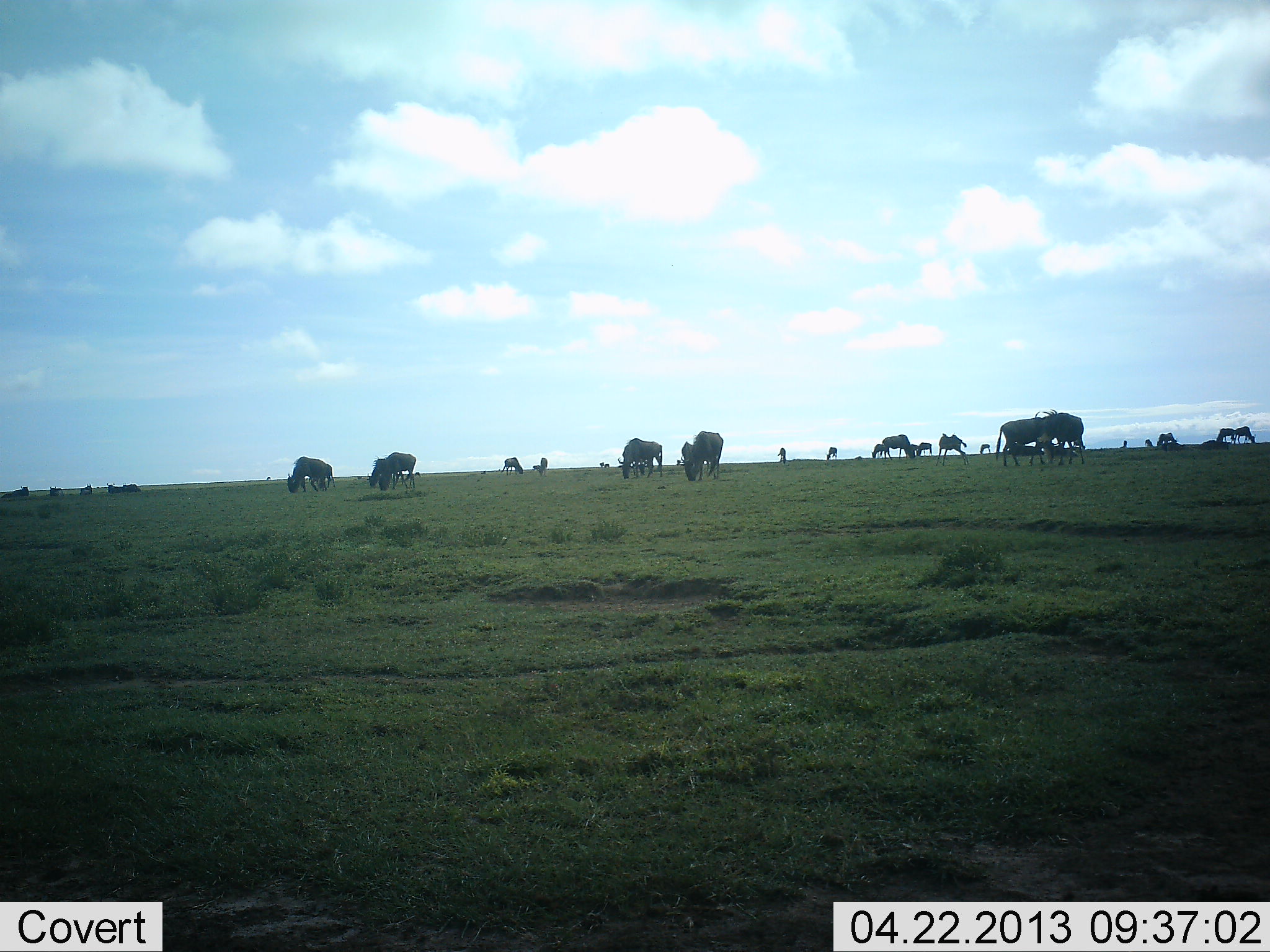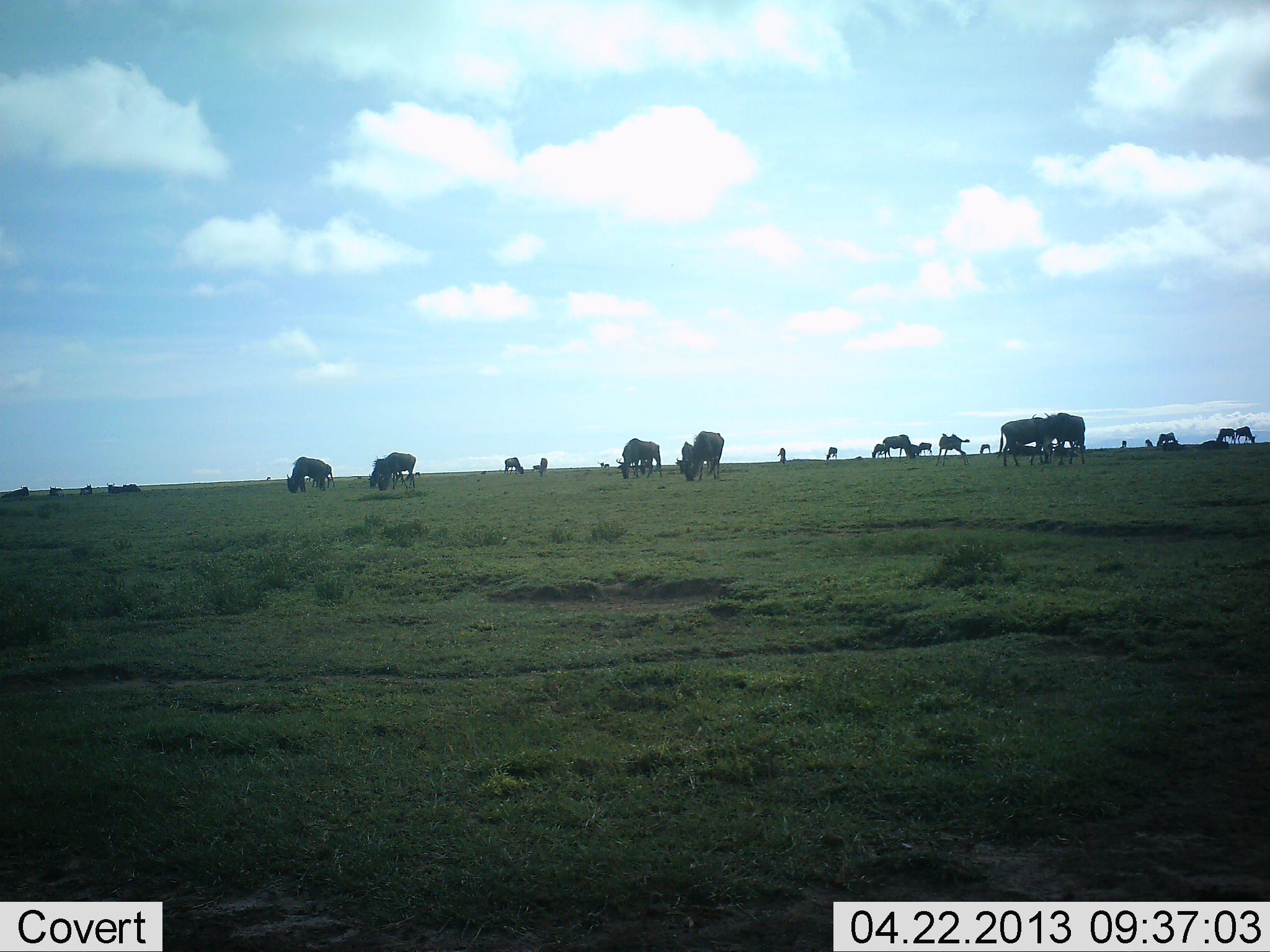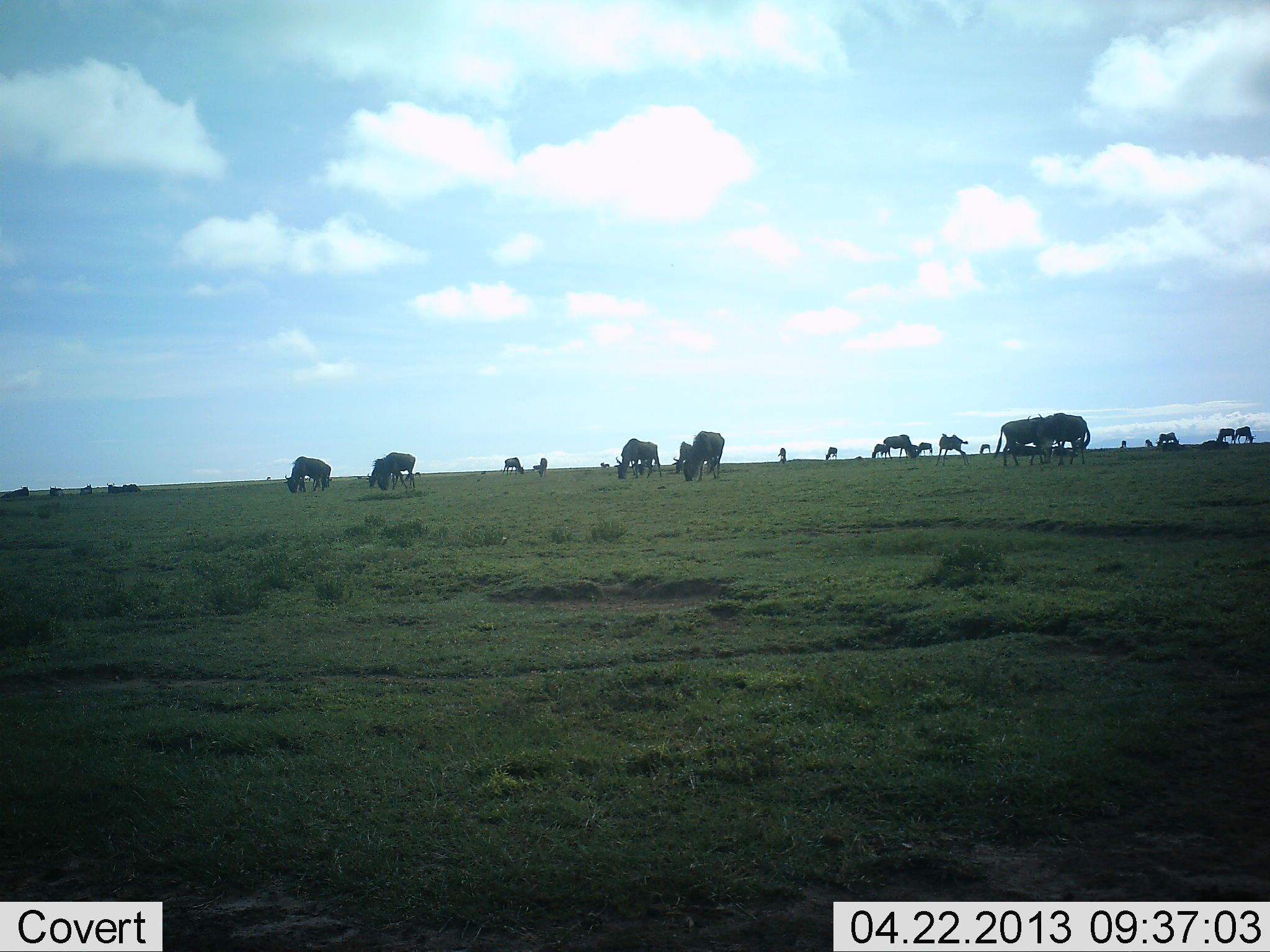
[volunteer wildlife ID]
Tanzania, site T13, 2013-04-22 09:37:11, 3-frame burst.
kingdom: Animalia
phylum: Chordata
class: Mammalia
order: Artiodactyla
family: Bovidae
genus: Connochaetes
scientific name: Connochaetes taurinus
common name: blue wildebeest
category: wildebeest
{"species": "wildebeest (blue wildebeest) (Connochaetes taurinus)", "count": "11-50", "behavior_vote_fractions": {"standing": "58%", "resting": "12%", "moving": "19%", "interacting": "12%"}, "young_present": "12%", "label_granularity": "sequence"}